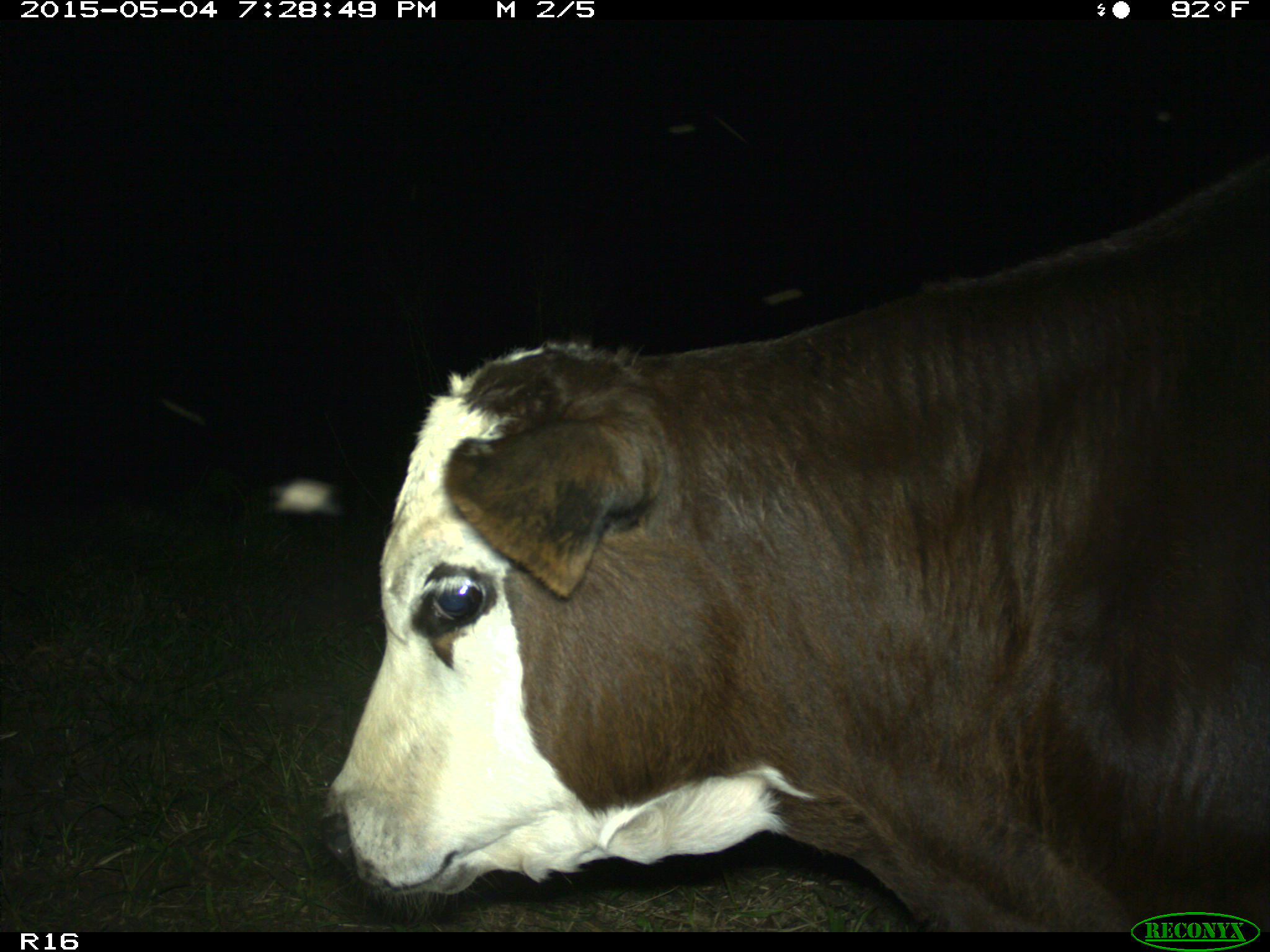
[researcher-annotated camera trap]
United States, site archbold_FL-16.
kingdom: Animalia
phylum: Chordata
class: Mammalia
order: Artiodactyla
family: Bovidae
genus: Bos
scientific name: Bos taurus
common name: domestic cow